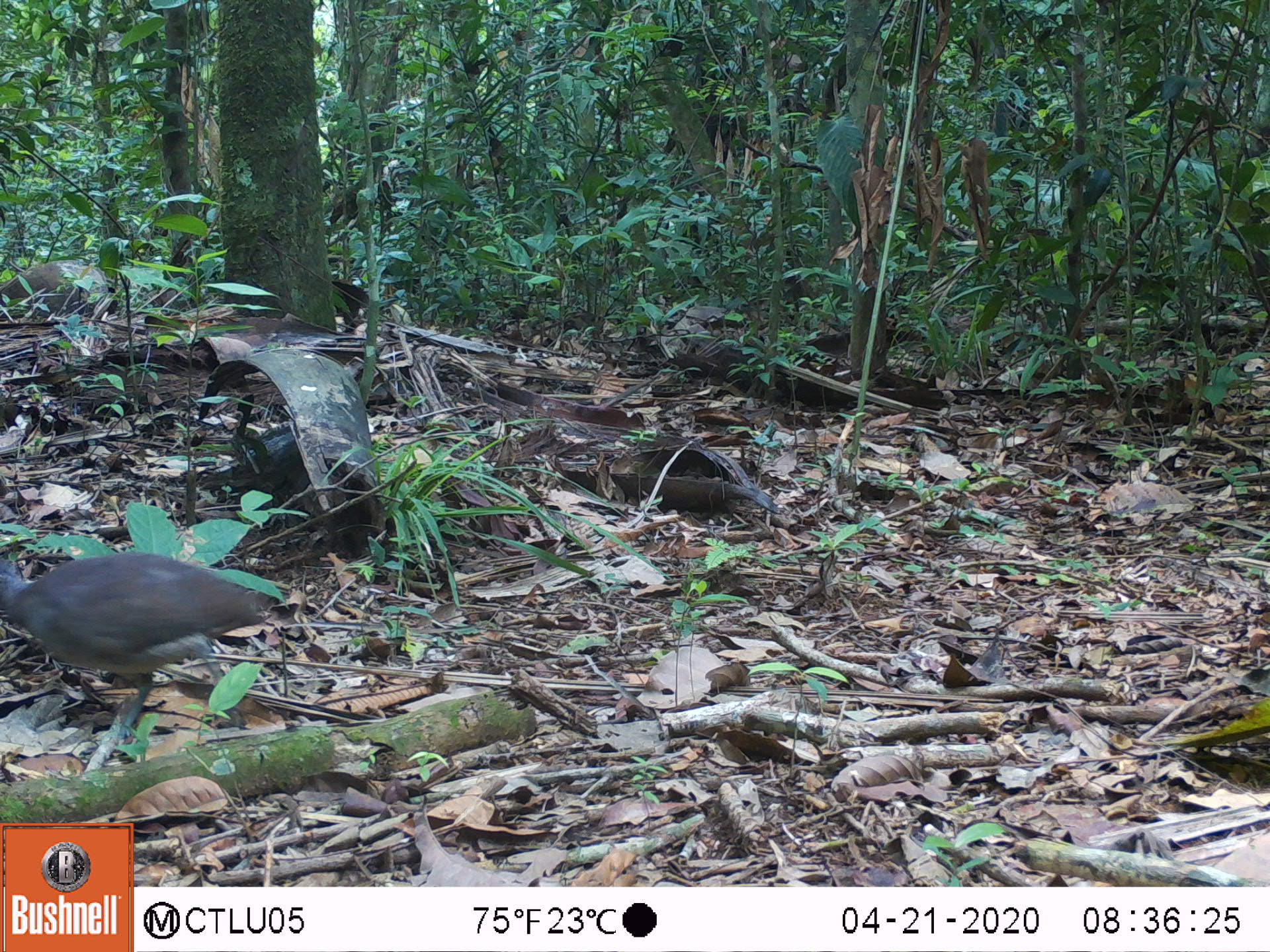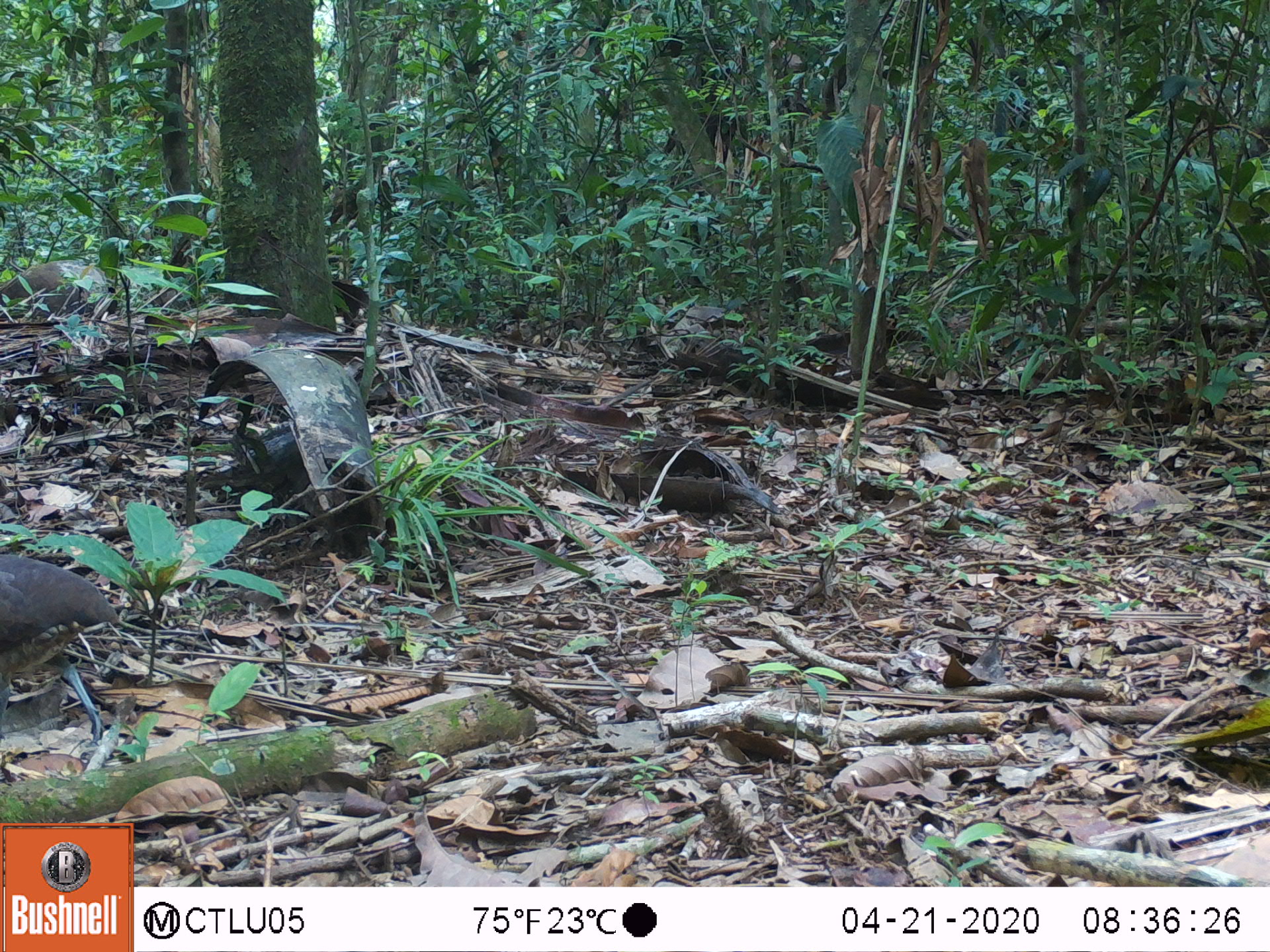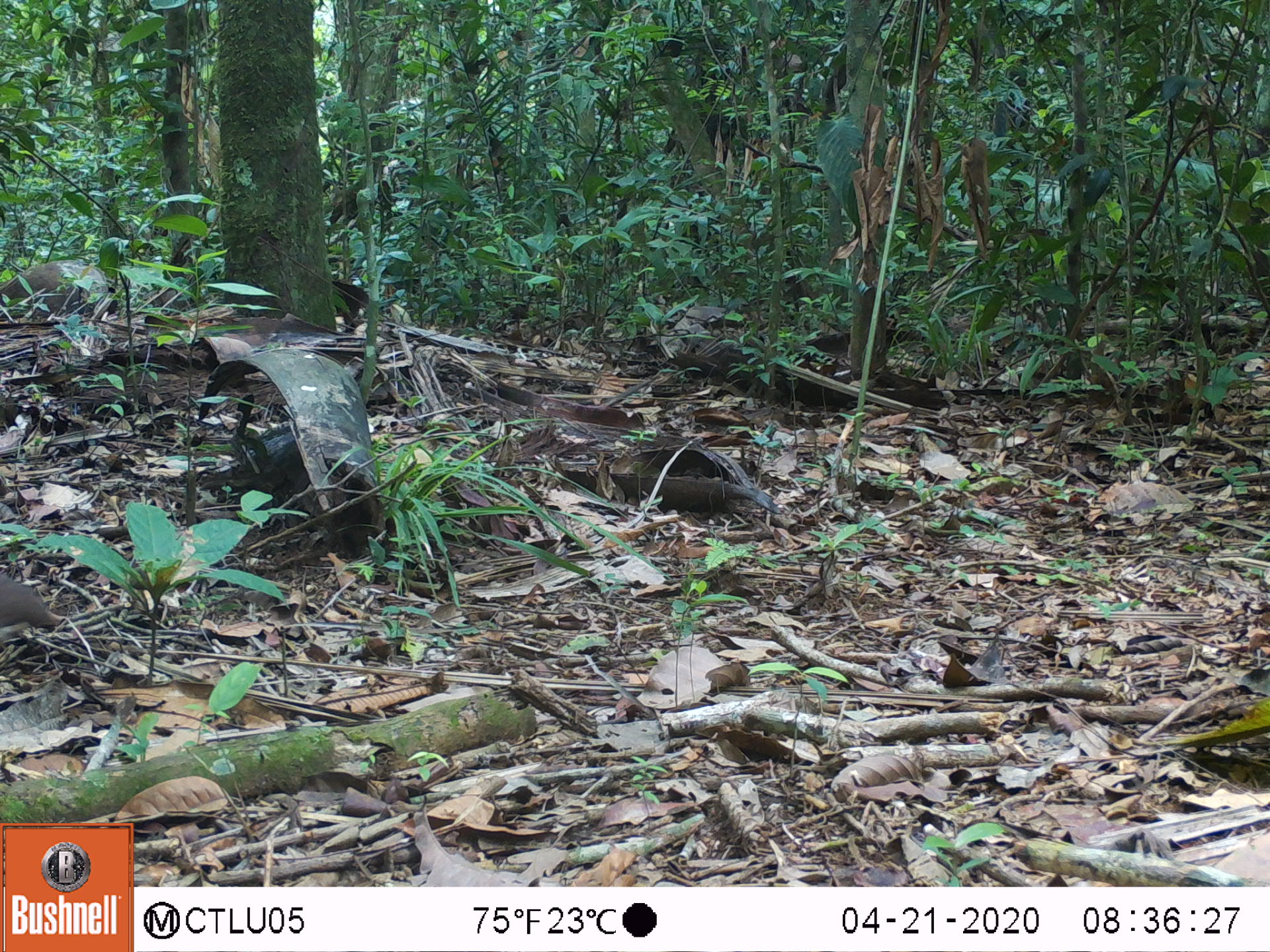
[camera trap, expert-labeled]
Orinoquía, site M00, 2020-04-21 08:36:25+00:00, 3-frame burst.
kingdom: Animalia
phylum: Chordata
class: Aves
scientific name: Aves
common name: bird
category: unknown bird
Unknown bird (bird) (Aves).